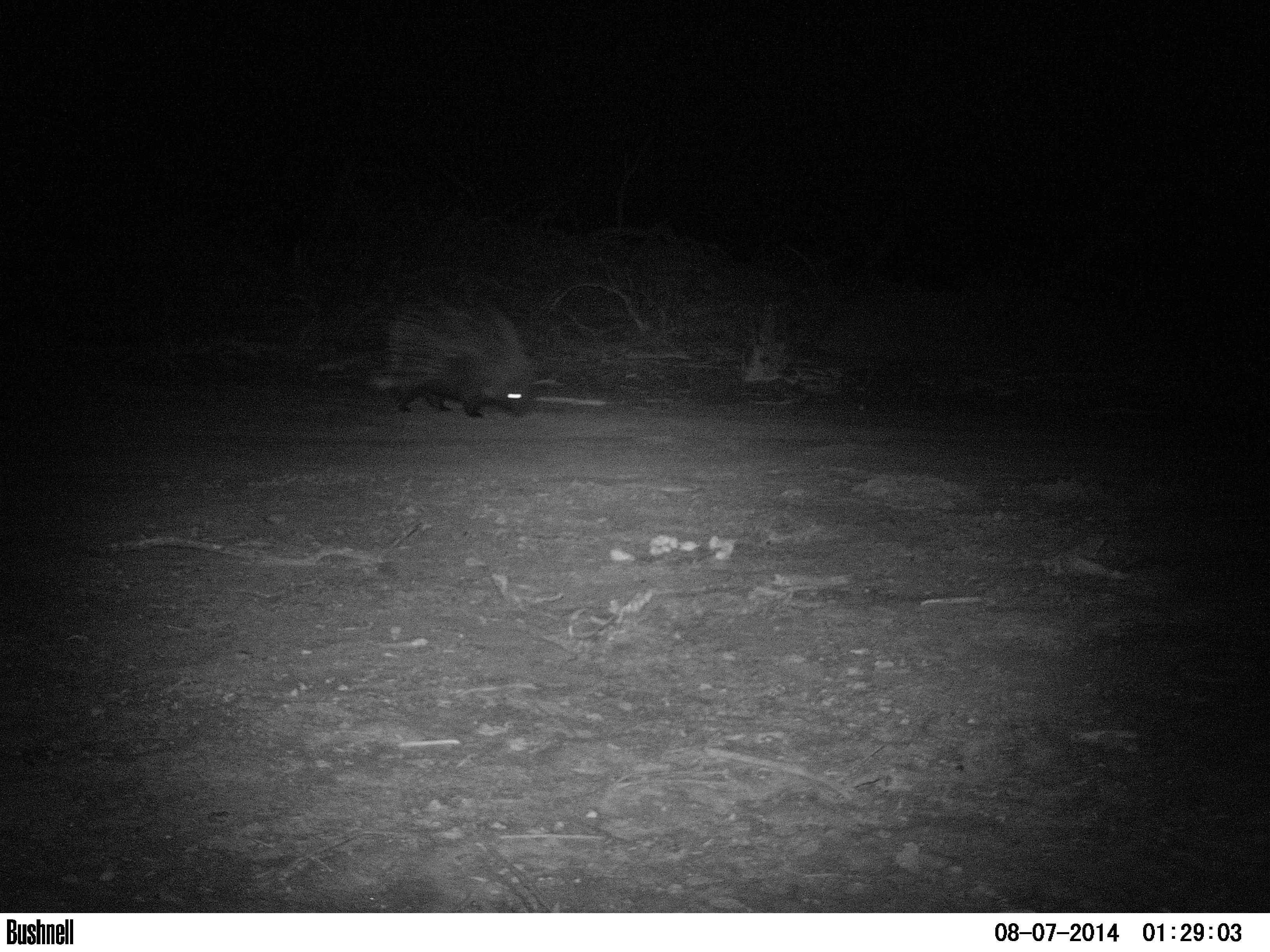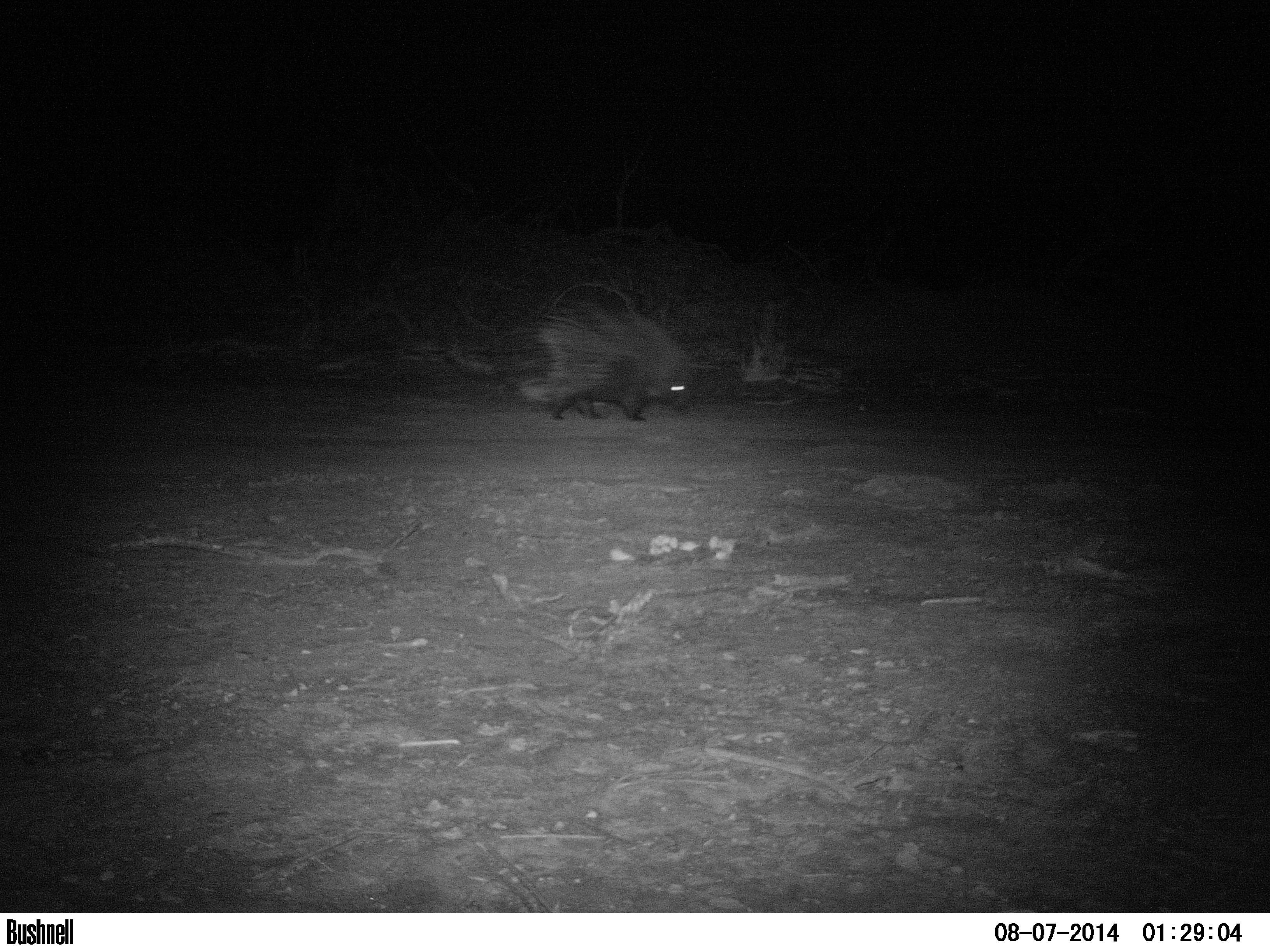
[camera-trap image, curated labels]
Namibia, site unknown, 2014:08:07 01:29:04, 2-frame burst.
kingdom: Animalia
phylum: Chordata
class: Mammalia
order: Rodentia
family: Hystricidae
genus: Hystrix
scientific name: Hystrix africaeaustralis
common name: cape porcupine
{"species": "Hystrix africaeaustralis (cape porcupine)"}